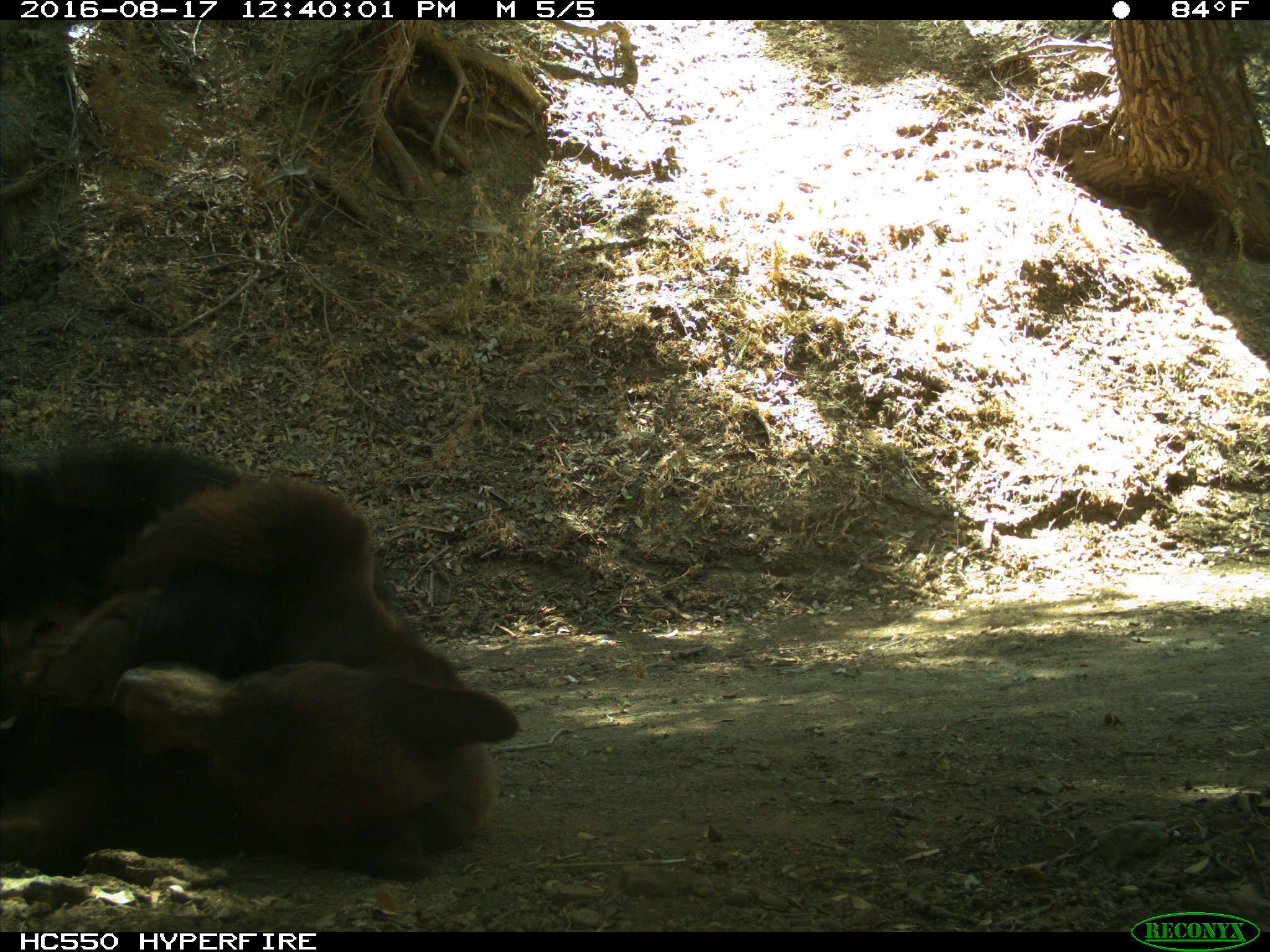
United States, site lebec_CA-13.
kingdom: Animalia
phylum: Chordata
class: Mammalia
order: Carnivora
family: Ursidae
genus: Ursus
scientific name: Ursus americanus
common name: american black bear